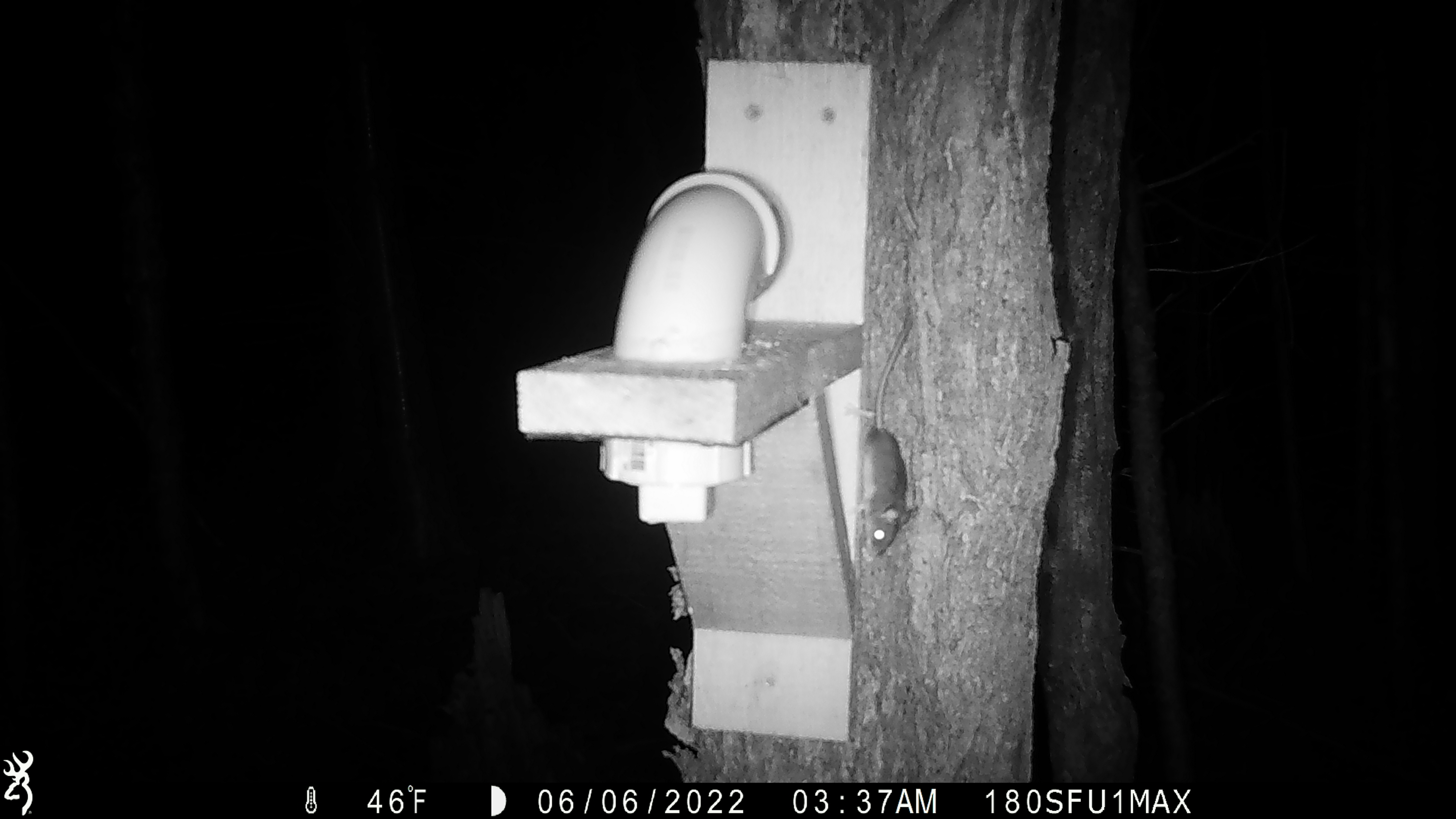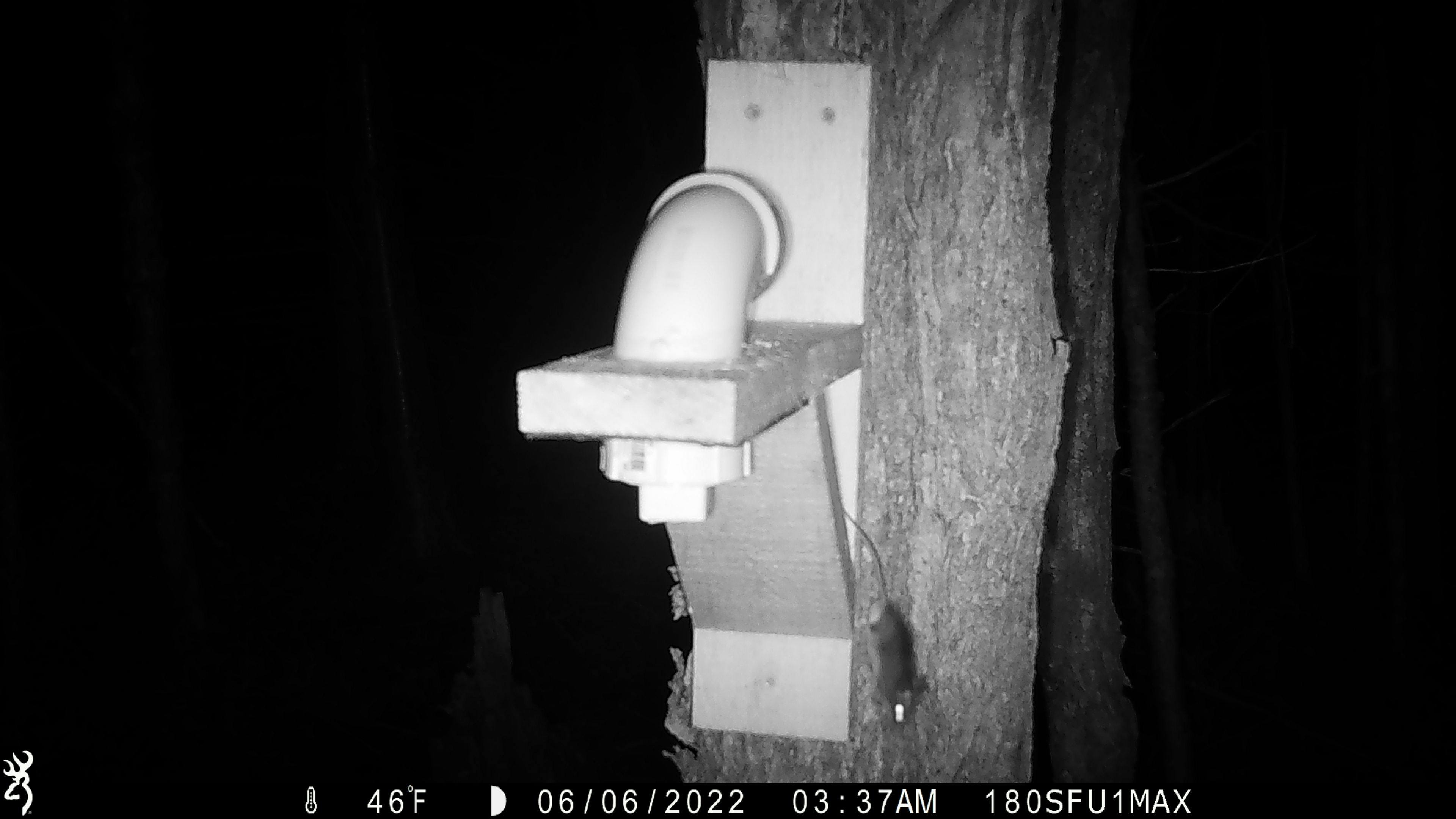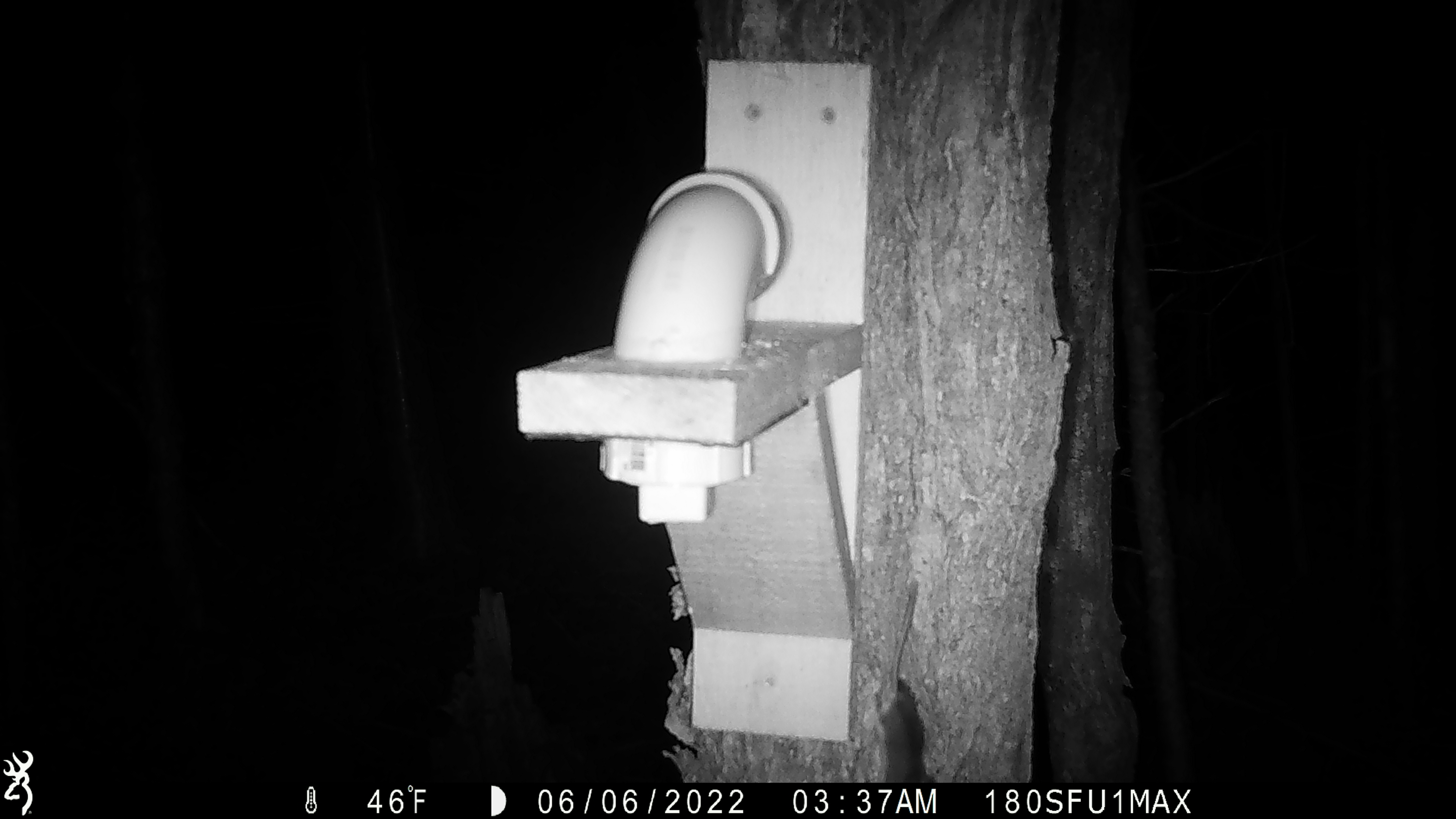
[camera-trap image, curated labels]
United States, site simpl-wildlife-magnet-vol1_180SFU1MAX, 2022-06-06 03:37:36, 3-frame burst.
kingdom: Animalia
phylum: Chordata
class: Mammalia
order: Rodentia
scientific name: Rodentia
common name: mouse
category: mouse sp.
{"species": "mouse sp. (mouse) (Rodentia)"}